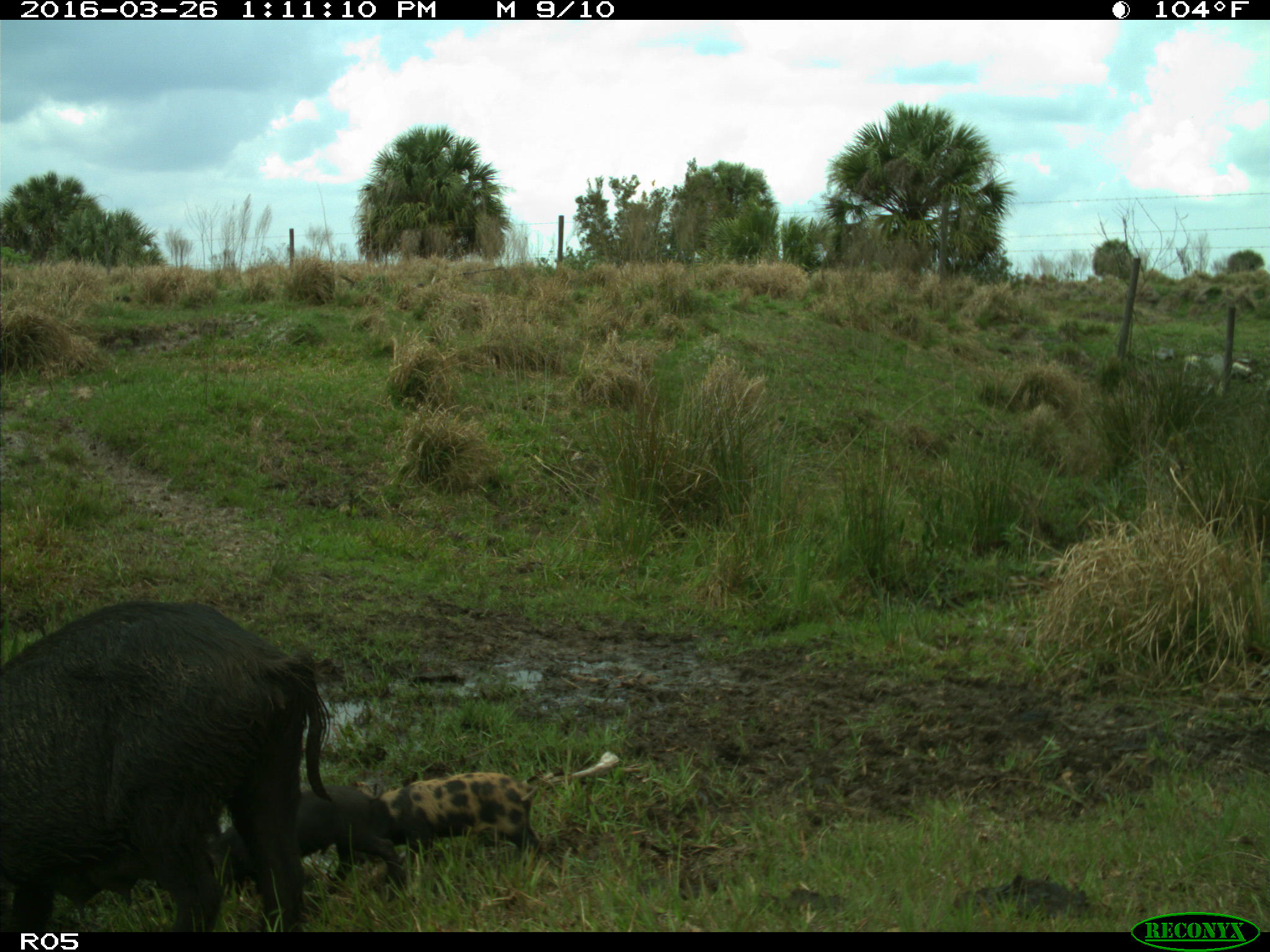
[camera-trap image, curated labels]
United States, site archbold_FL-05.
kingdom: Animalia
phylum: Chordata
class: Mammalia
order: Artiodactyla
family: Suidae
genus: Sus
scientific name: Sus scrofa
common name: wild boar